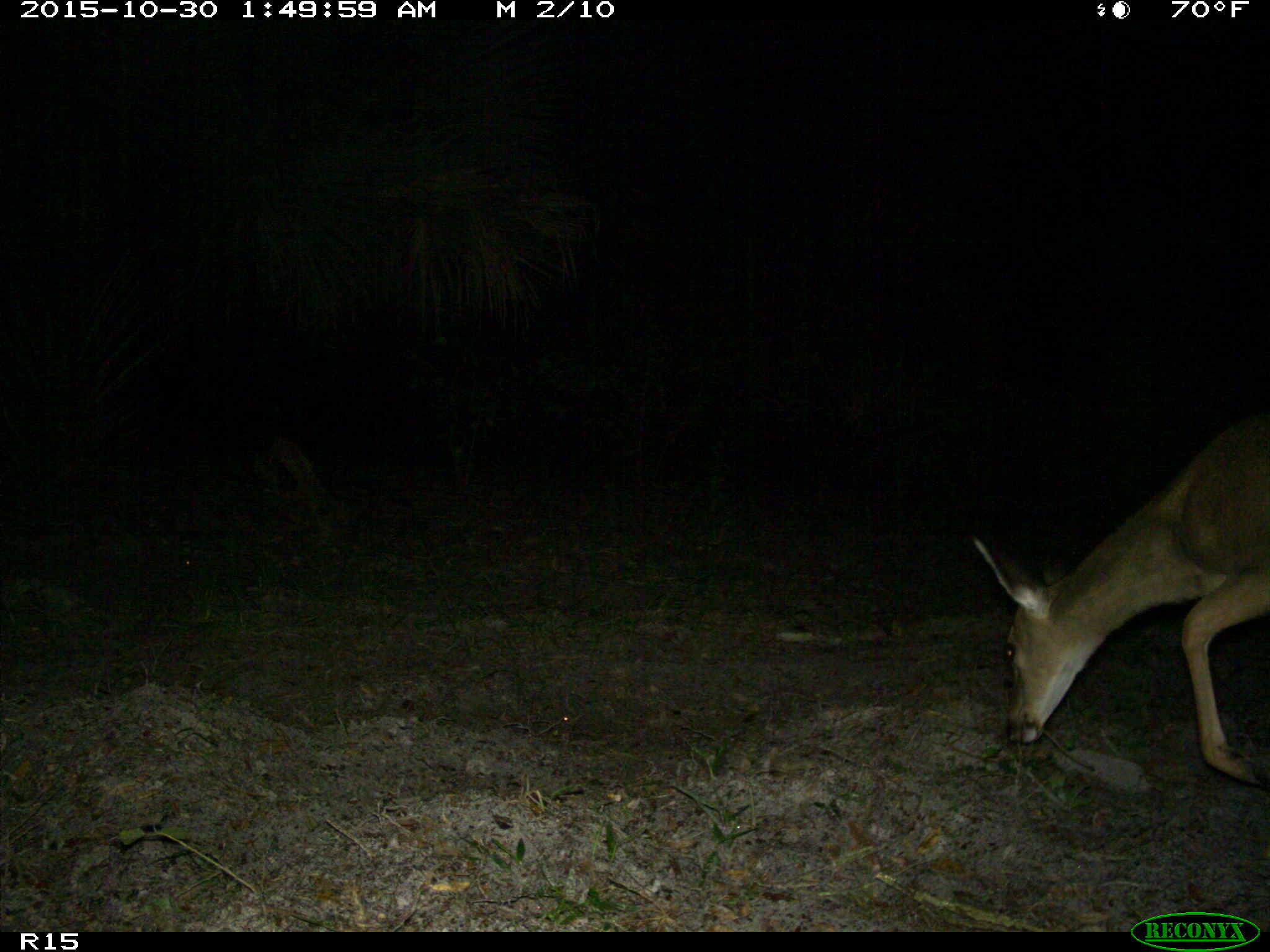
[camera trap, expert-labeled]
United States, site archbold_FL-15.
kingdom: Animalia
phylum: Chordata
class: Mammalia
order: Artiodactyla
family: Cervidae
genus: Odocoileus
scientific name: Odocoileus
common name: deer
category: unidentified deer